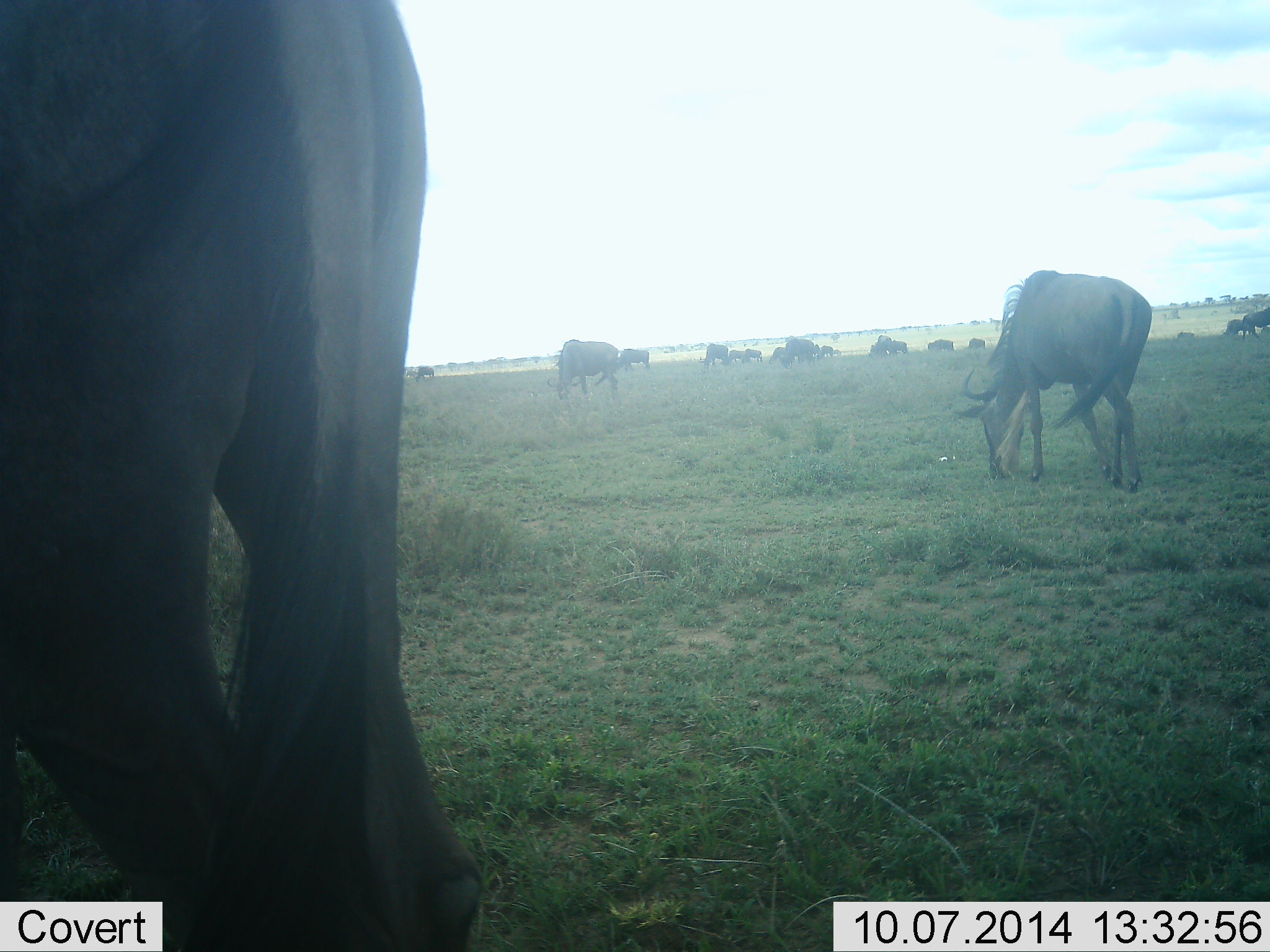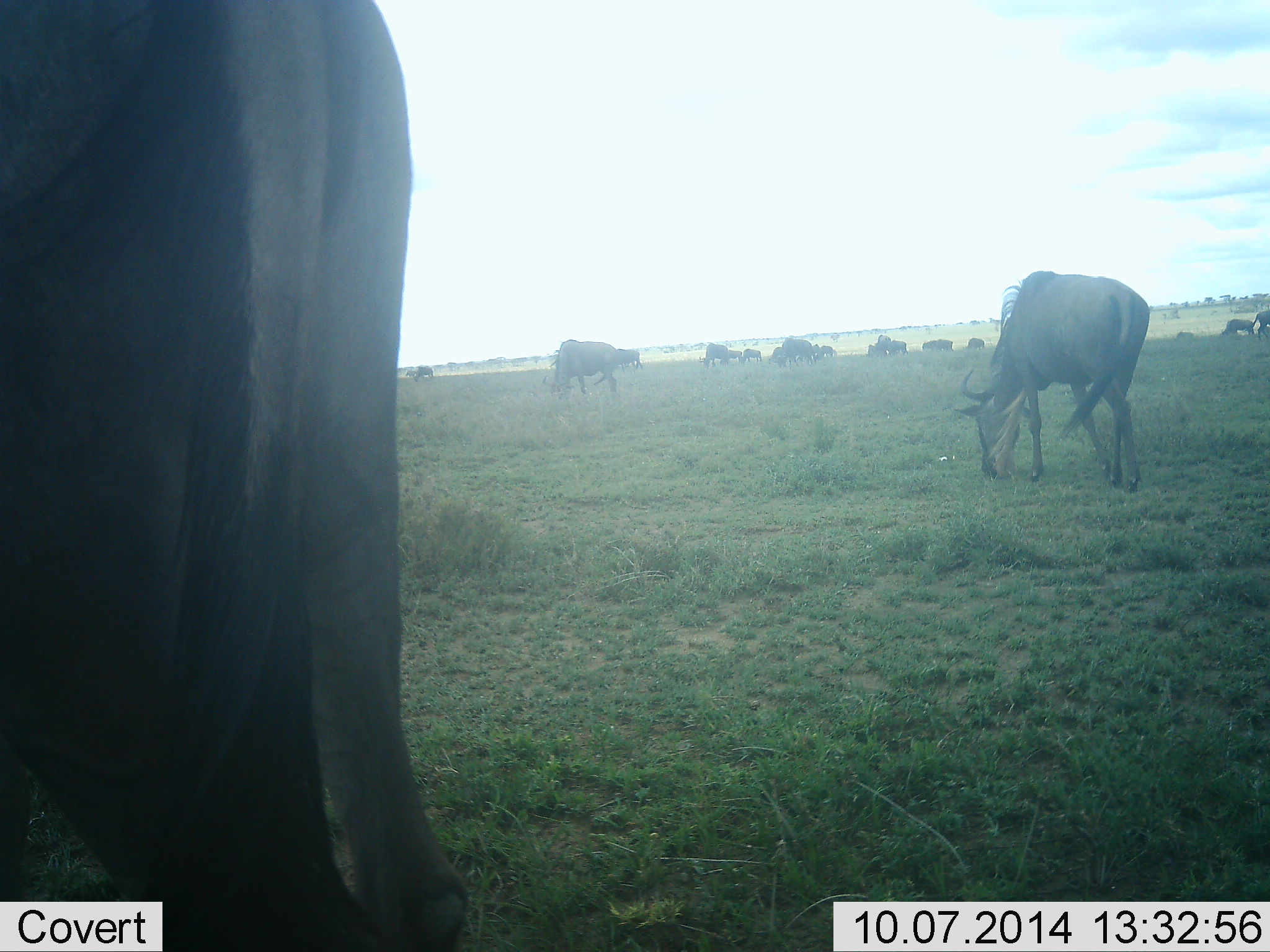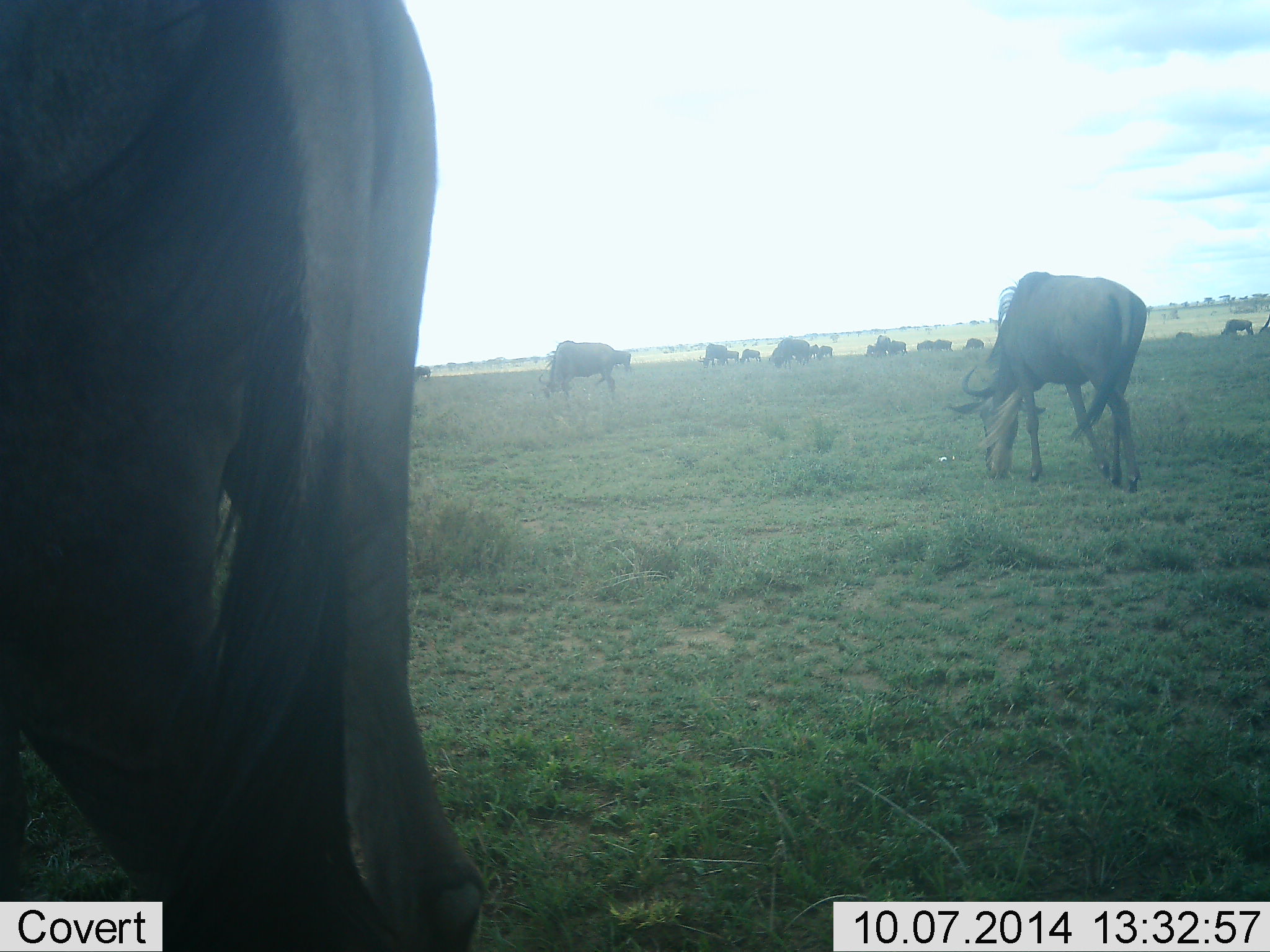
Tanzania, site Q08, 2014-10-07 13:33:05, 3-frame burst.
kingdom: Animalia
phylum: Chordata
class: Mammalia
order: Artiodactyla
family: Bovidae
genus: Connochaetes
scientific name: Connochaetes taurinus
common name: blue wildebeest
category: wildebeest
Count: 11-50.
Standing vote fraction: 70%.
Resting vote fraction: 0%.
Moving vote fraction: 20%.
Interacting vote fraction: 0%.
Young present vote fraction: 0%.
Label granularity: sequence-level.